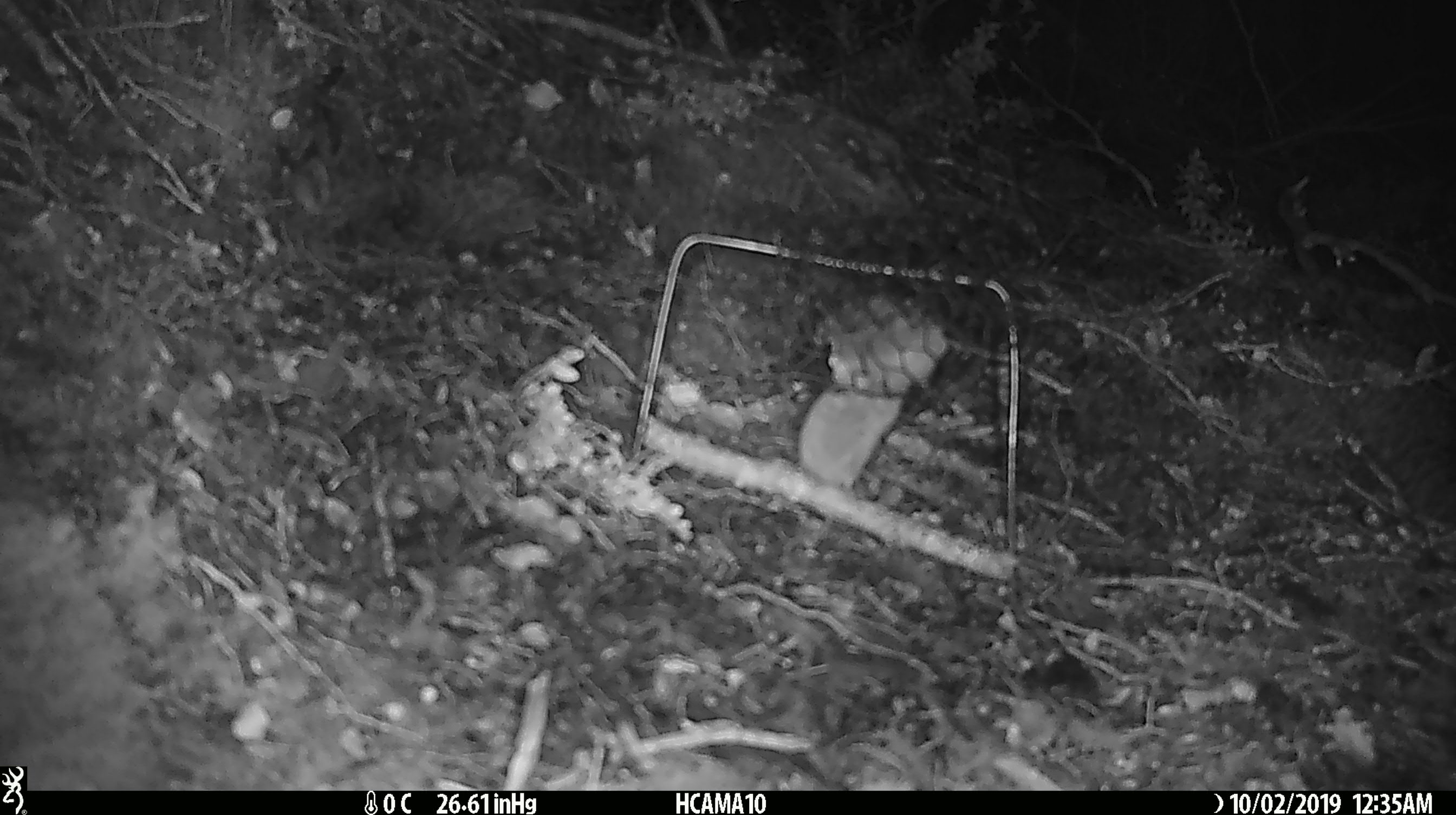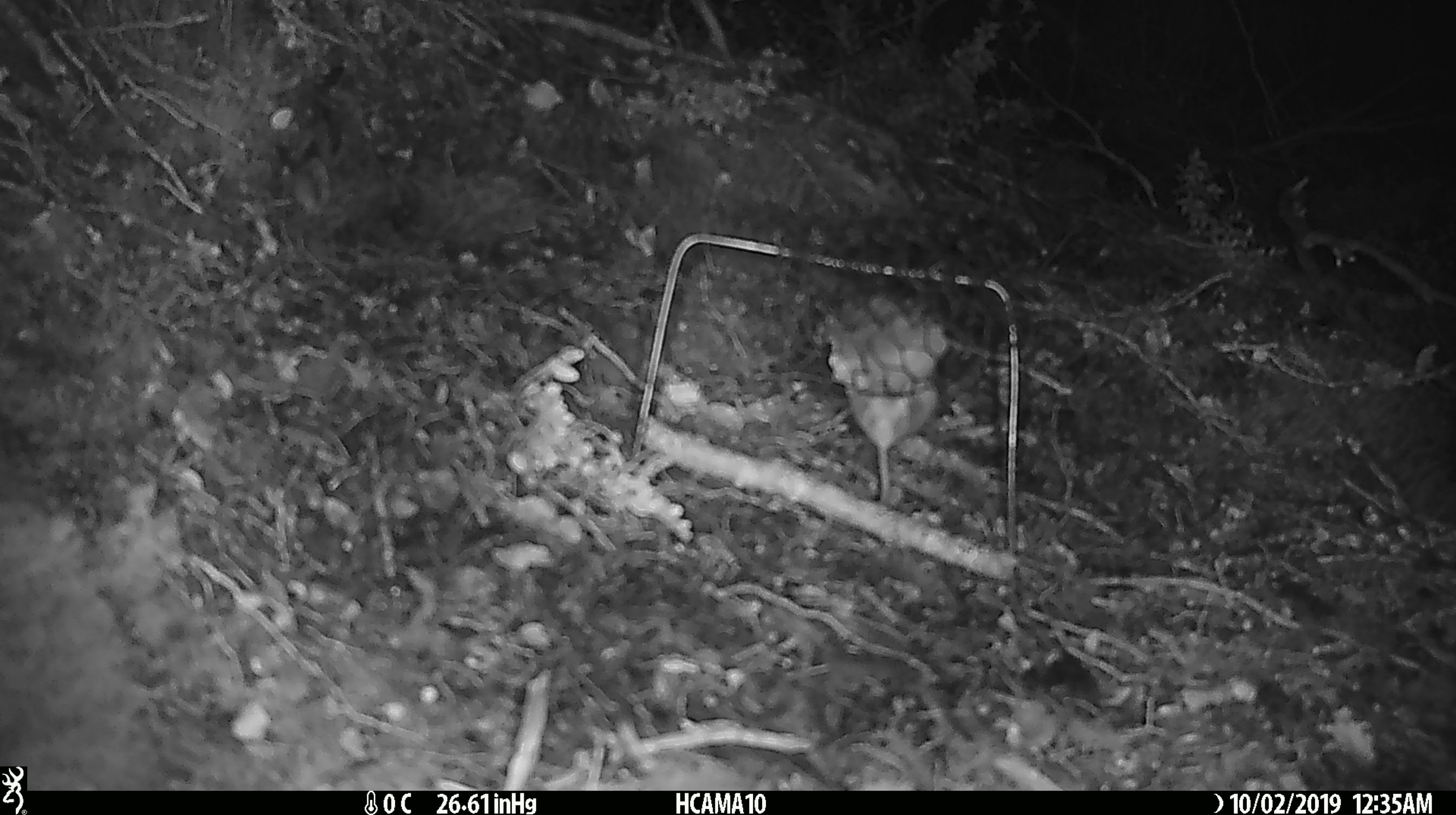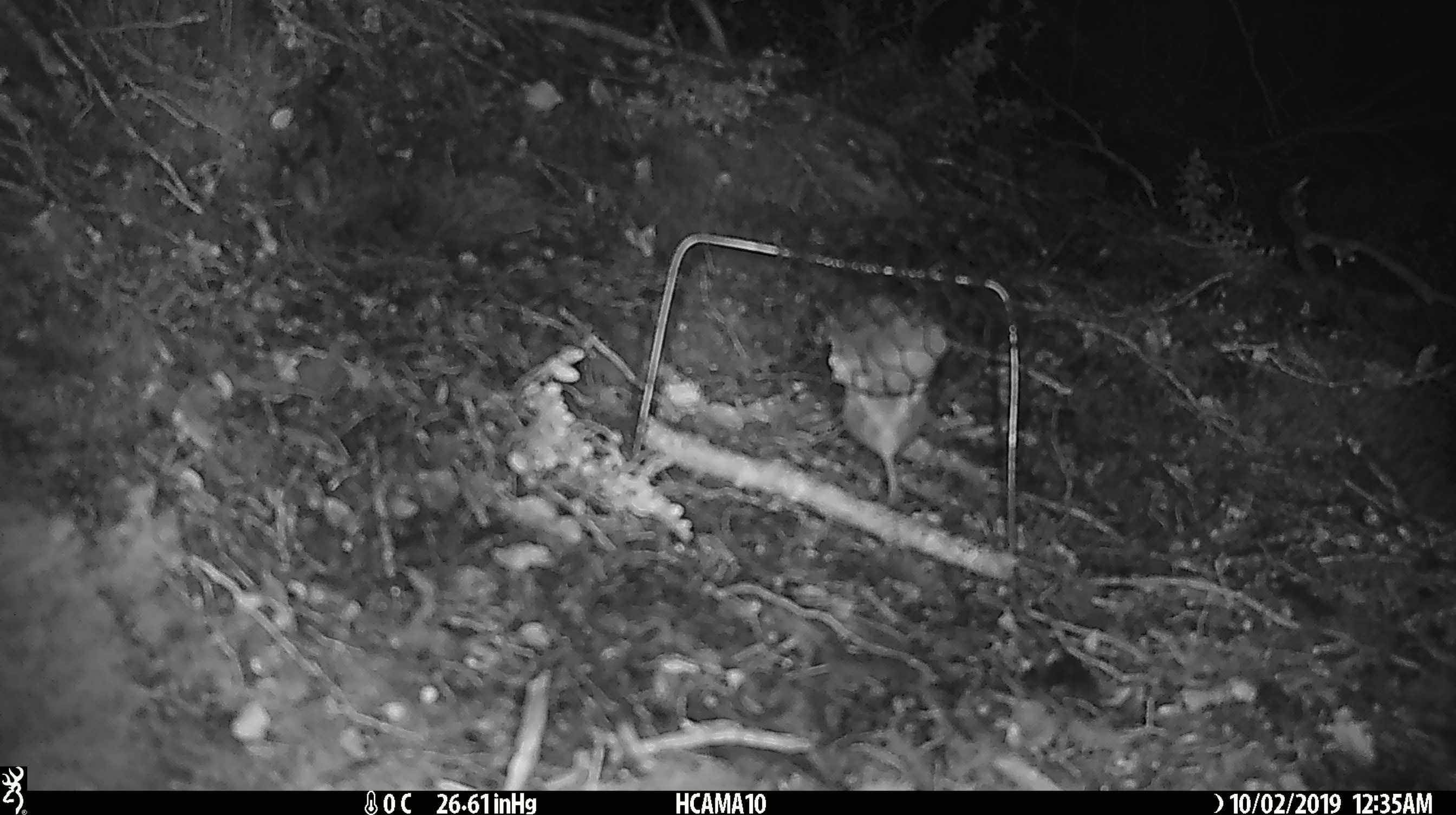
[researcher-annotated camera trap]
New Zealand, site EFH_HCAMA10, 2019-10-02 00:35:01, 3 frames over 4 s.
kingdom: Animalia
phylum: Chordata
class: Mammalia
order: Rodentia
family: Muridae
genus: Mus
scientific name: Mus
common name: mouse